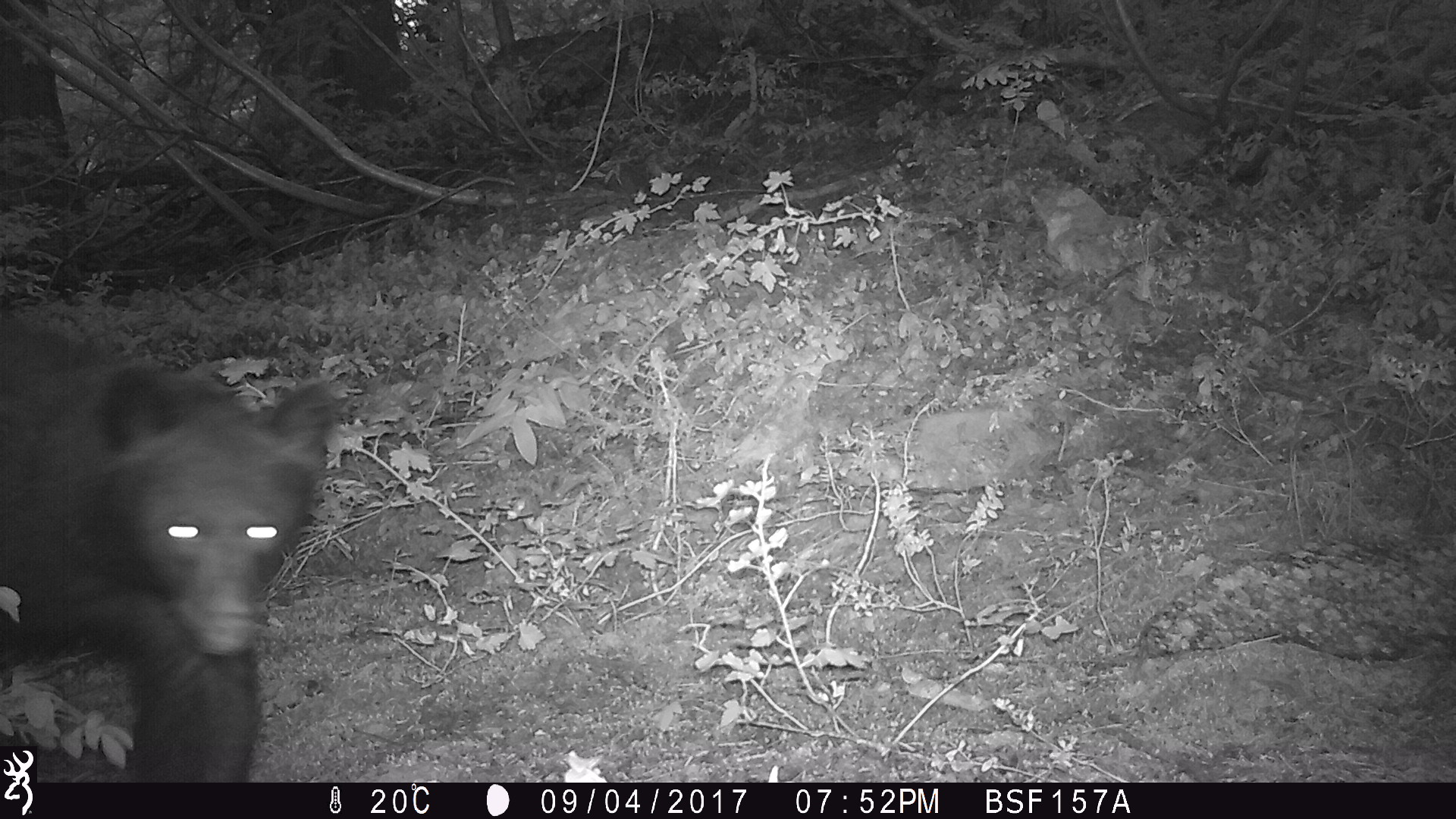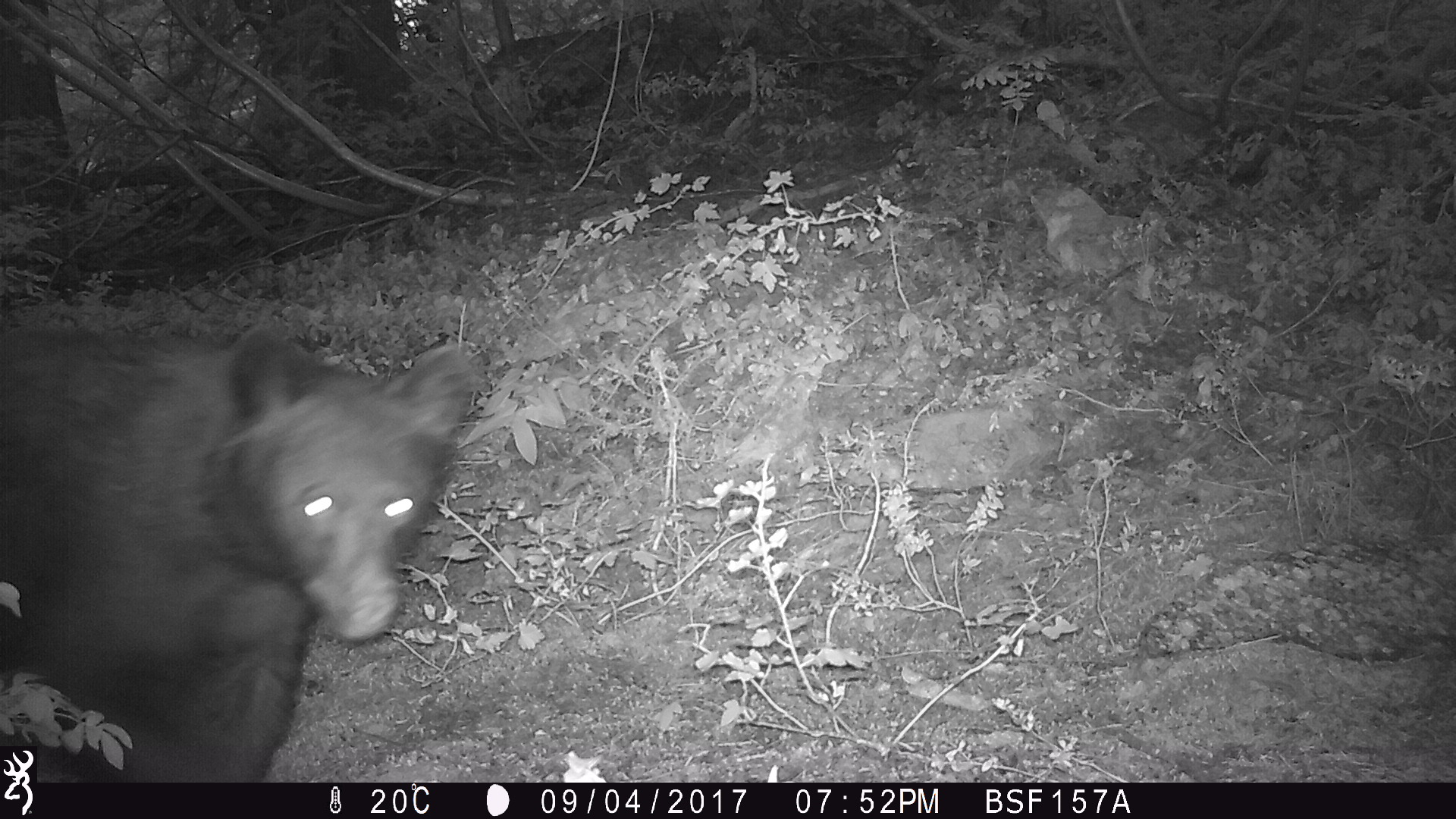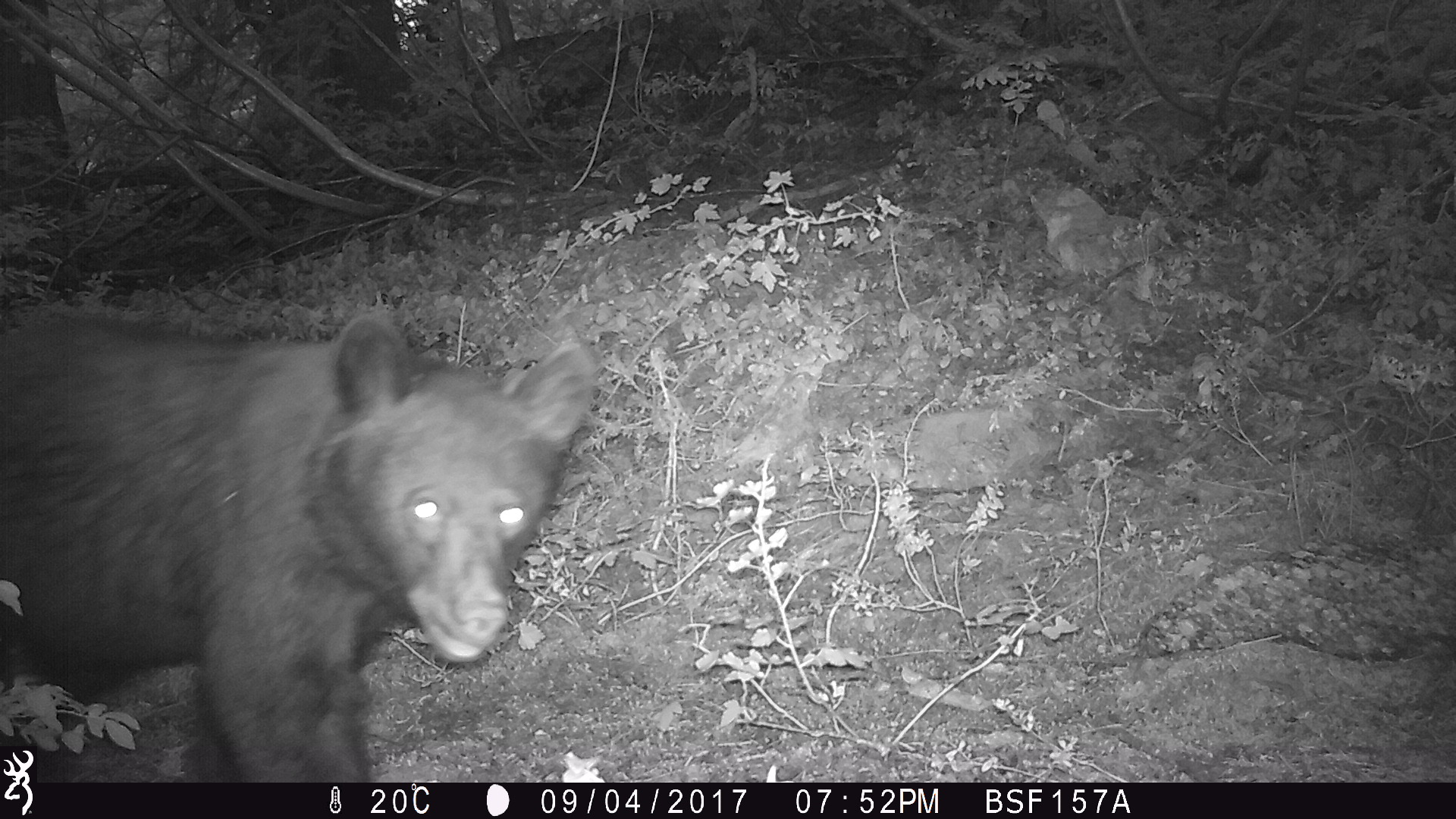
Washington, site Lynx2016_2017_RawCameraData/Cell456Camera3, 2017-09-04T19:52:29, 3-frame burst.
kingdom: Animalia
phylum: Chordata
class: Mammalia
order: Carnivora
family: Ursidae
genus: Ursus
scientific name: Ursus americanus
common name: american black bear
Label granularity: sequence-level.